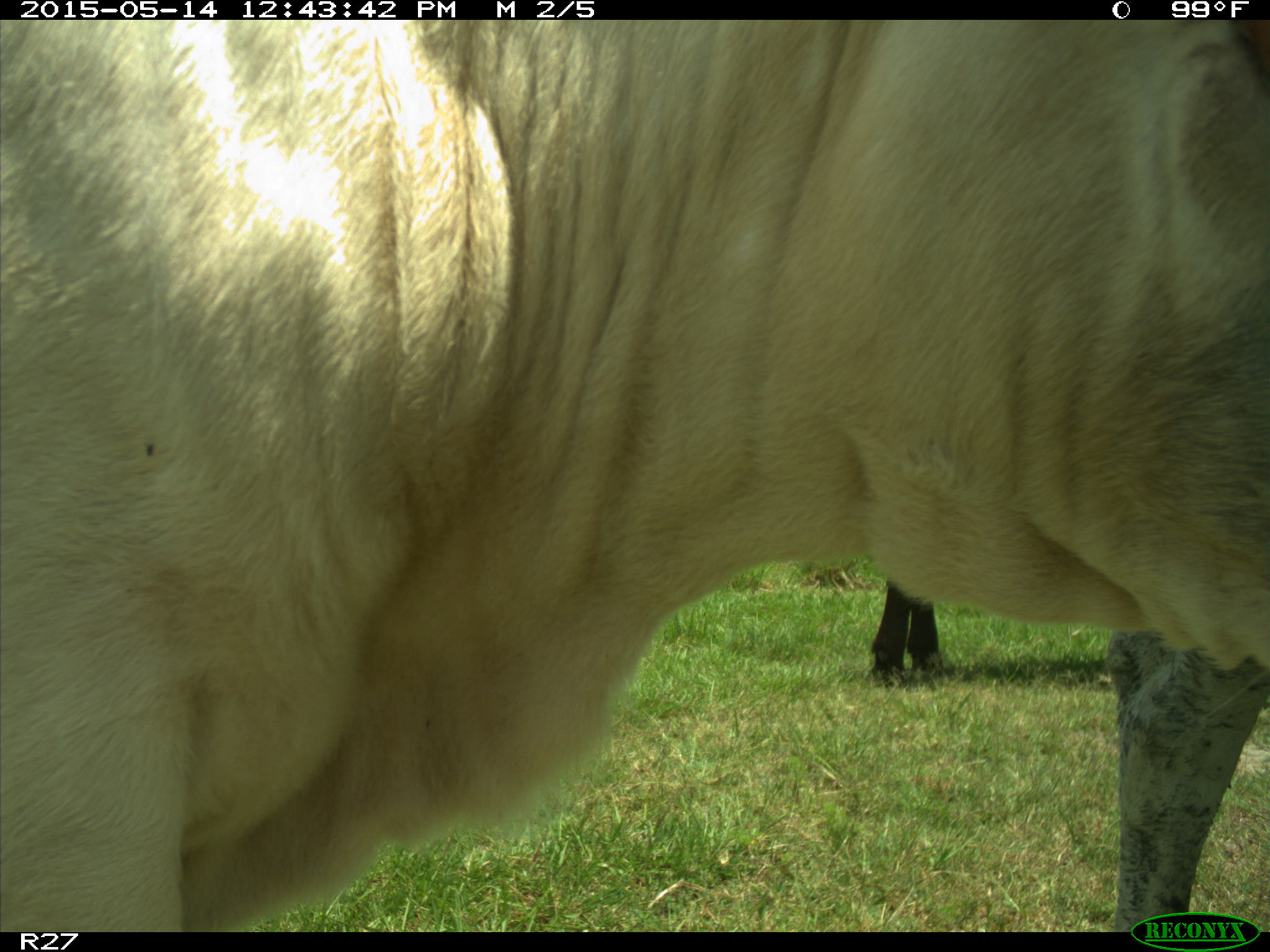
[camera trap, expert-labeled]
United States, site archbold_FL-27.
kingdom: Animalia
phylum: Chordata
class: Mammalia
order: Artiodactyla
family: Bovidae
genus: Bos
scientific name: Bos taurus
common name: domestic cow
Bos taurus (domestic cow).